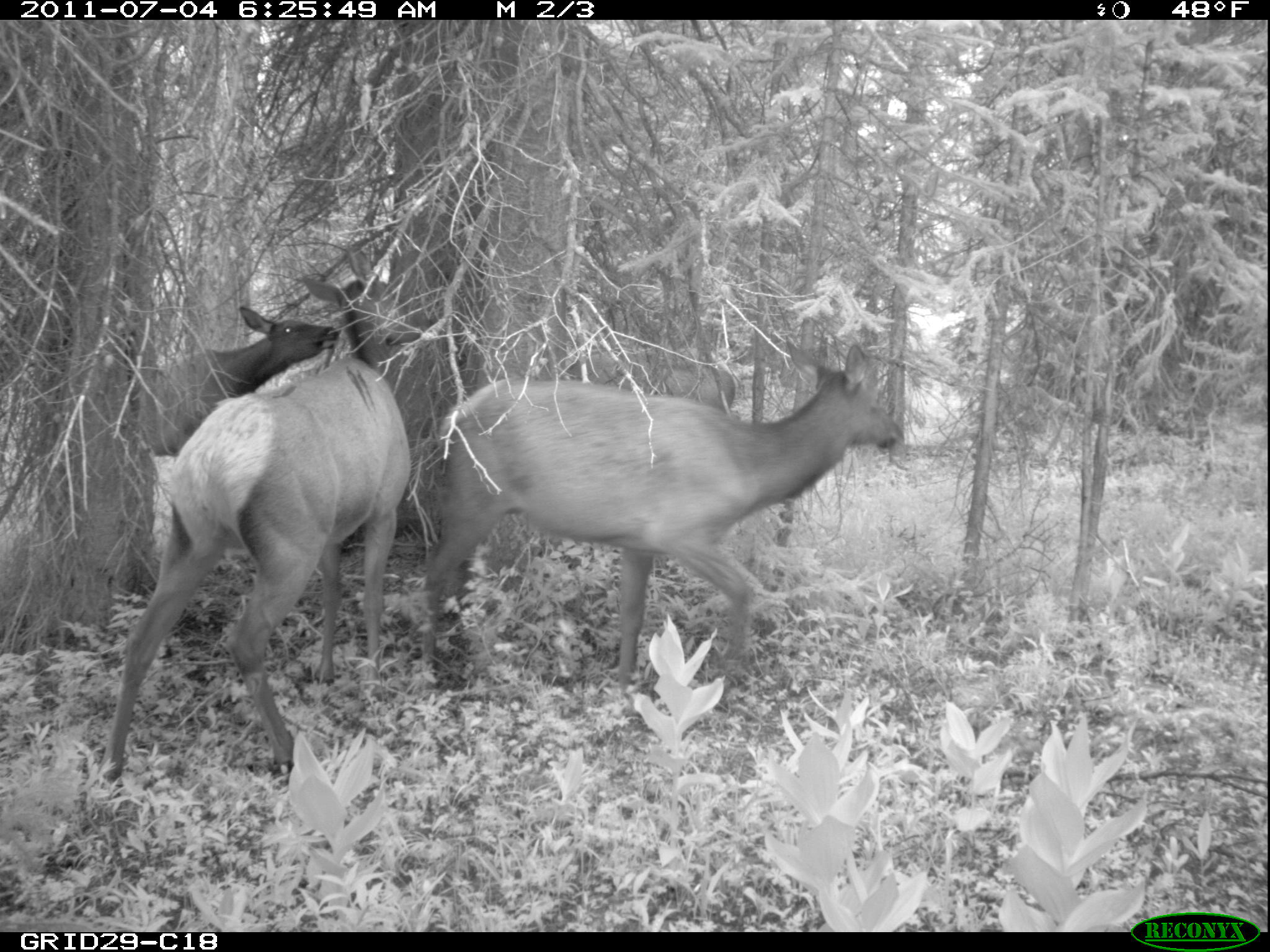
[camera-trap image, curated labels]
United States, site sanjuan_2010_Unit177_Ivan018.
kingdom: Animalia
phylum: Chordata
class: Mammalia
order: Artiodactyla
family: Cervidae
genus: Cervus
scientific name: Cervus elaphus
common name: red deer